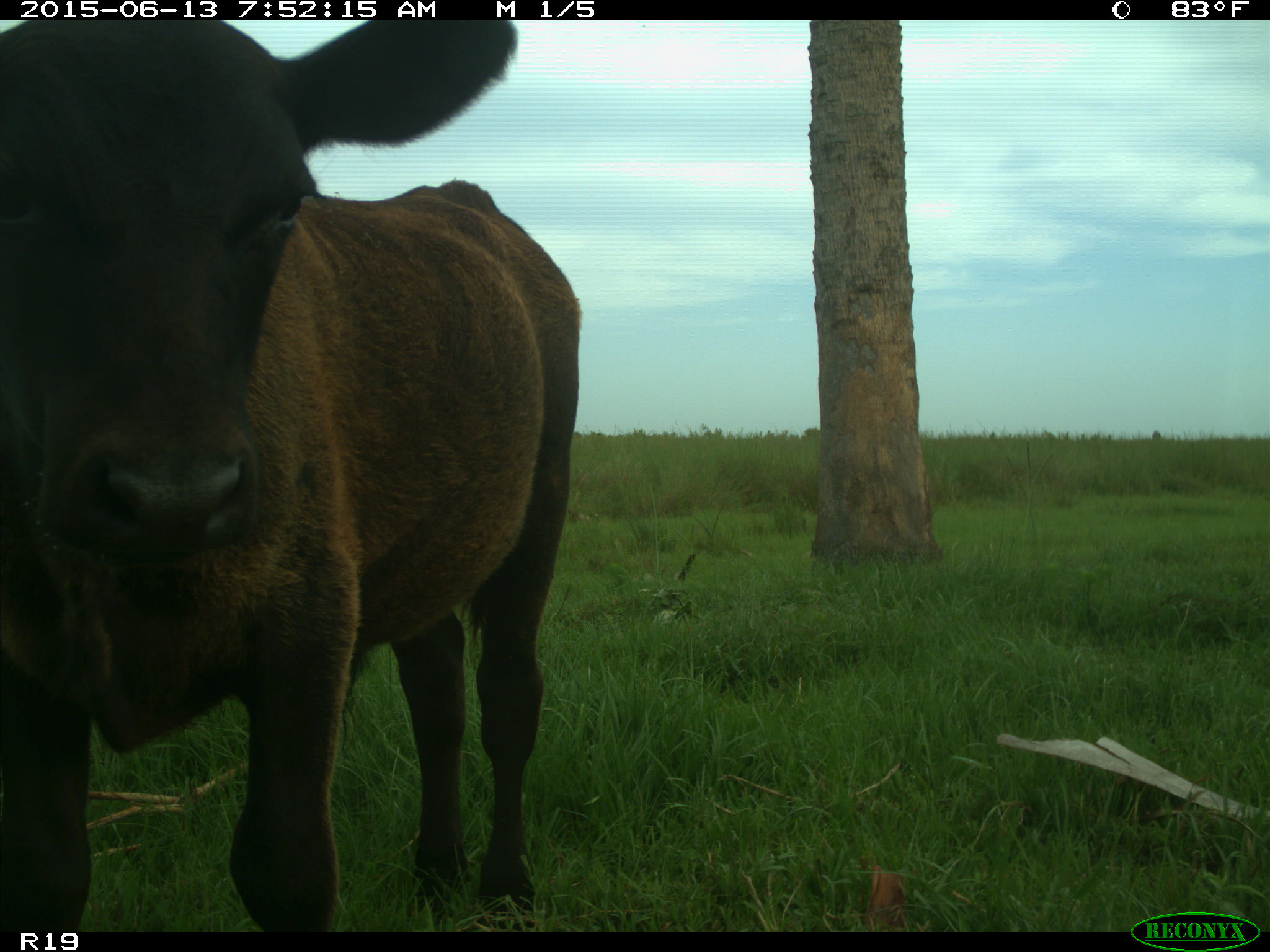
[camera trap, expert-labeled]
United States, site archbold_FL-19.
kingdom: Animalia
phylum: Chordata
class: Mammalia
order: Artiodactyla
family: Bovidae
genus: Bos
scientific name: Bos taurus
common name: domestic cow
Bos taurus (domestic cow).